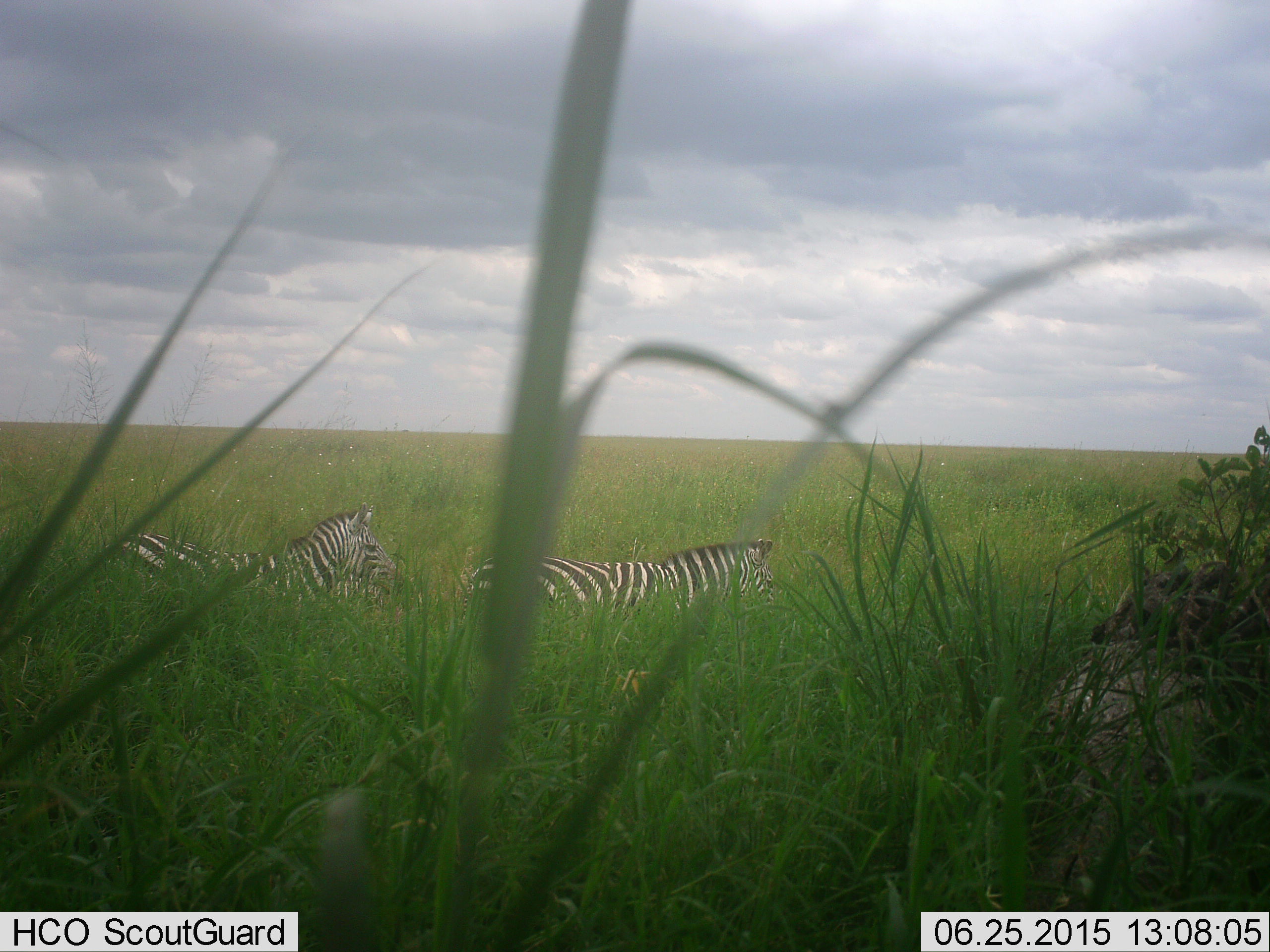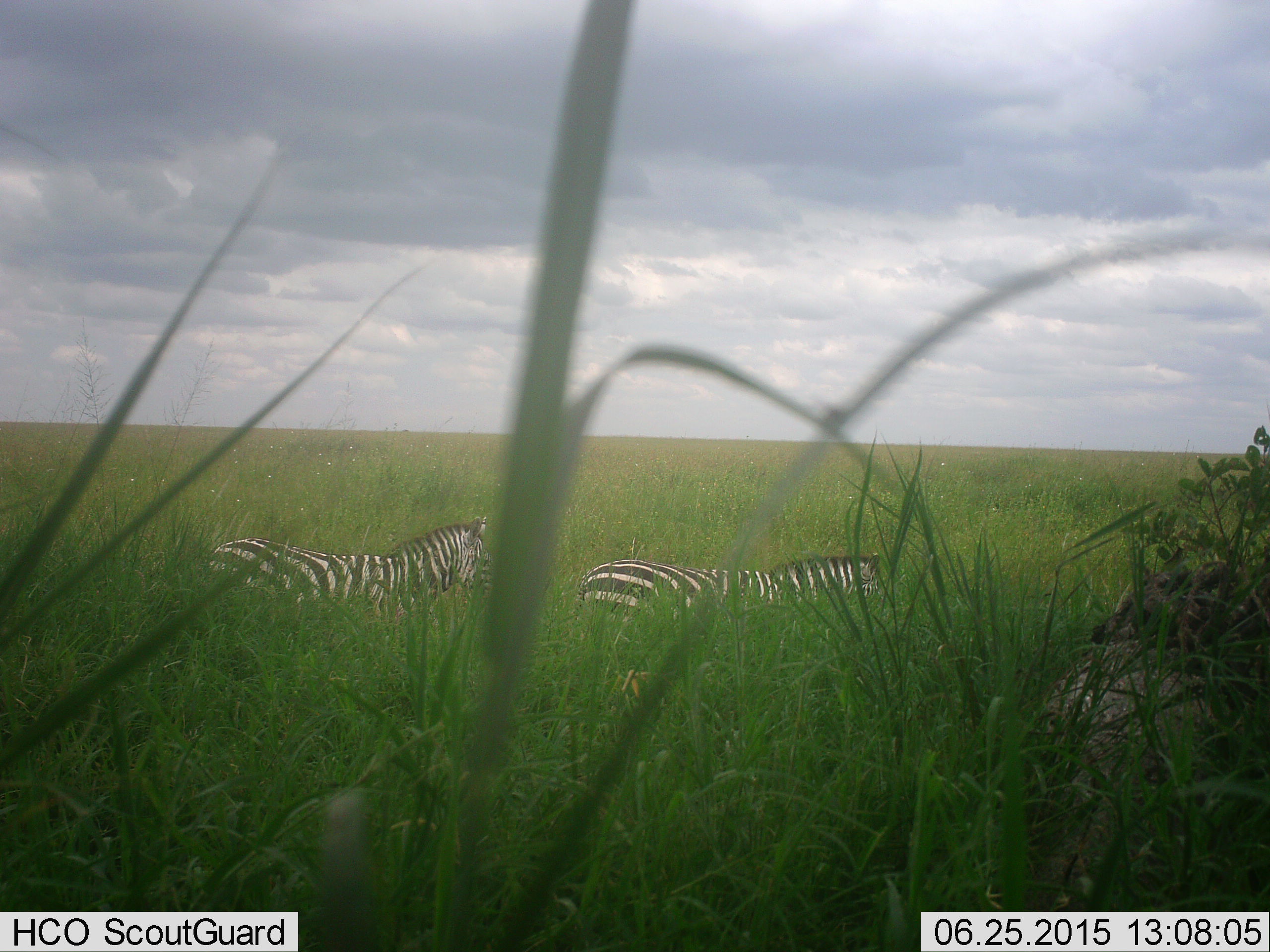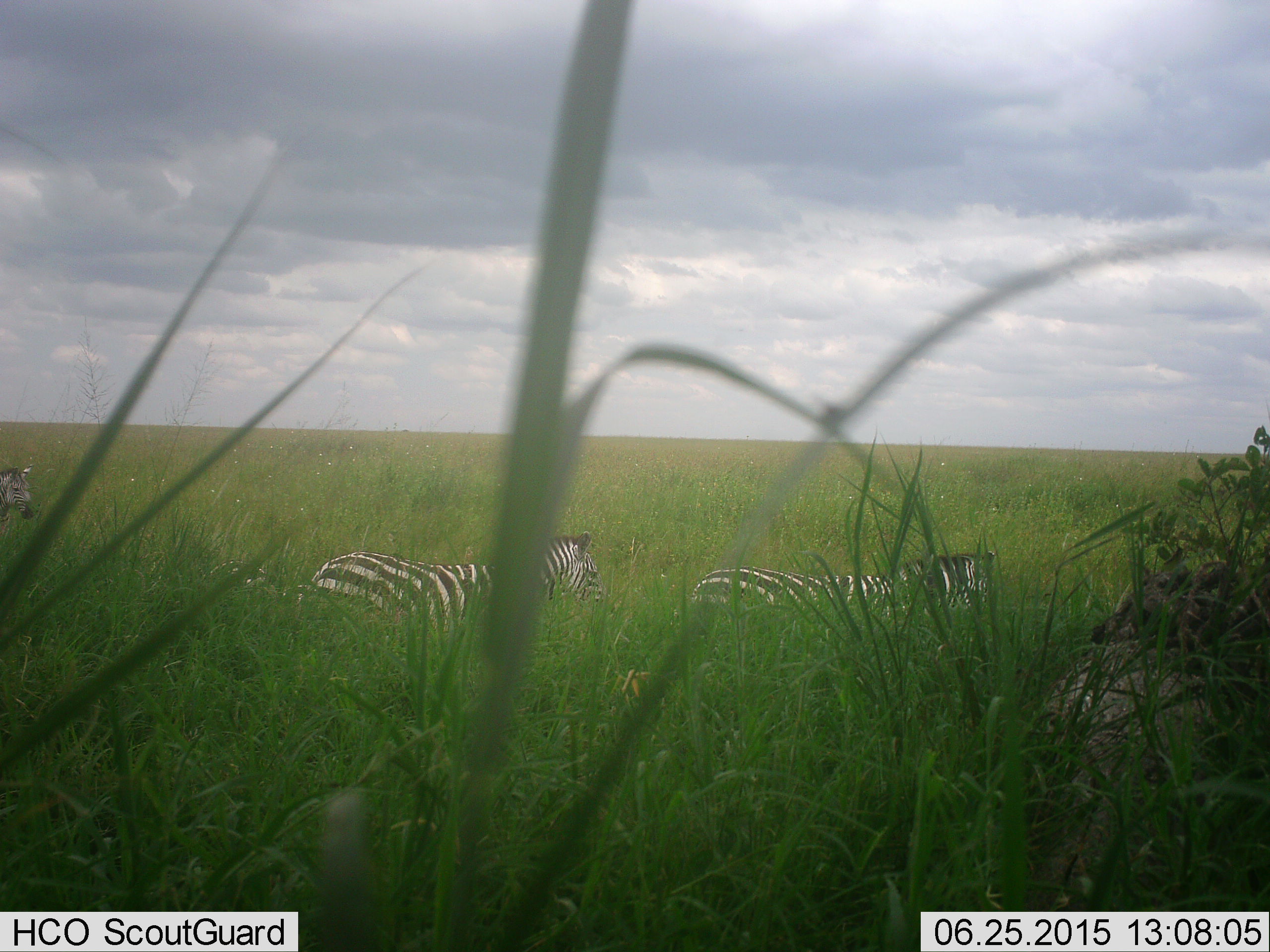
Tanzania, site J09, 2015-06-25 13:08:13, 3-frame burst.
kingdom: Animalia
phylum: Chordata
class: Mammalia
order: Perissodactyla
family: Equidae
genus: Equus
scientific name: Equus quagga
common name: plains zebra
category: zebra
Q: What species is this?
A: Zebra (plains zebra) (Equus quagga).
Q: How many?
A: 3.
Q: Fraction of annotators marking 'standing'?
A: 0%.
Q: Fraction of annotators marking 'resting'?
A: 0%.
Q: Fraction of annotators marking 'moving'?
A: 100%.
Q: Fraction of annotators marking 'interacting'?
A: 0%.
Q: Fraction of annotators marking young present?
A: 0%.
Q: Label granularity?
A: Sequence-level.